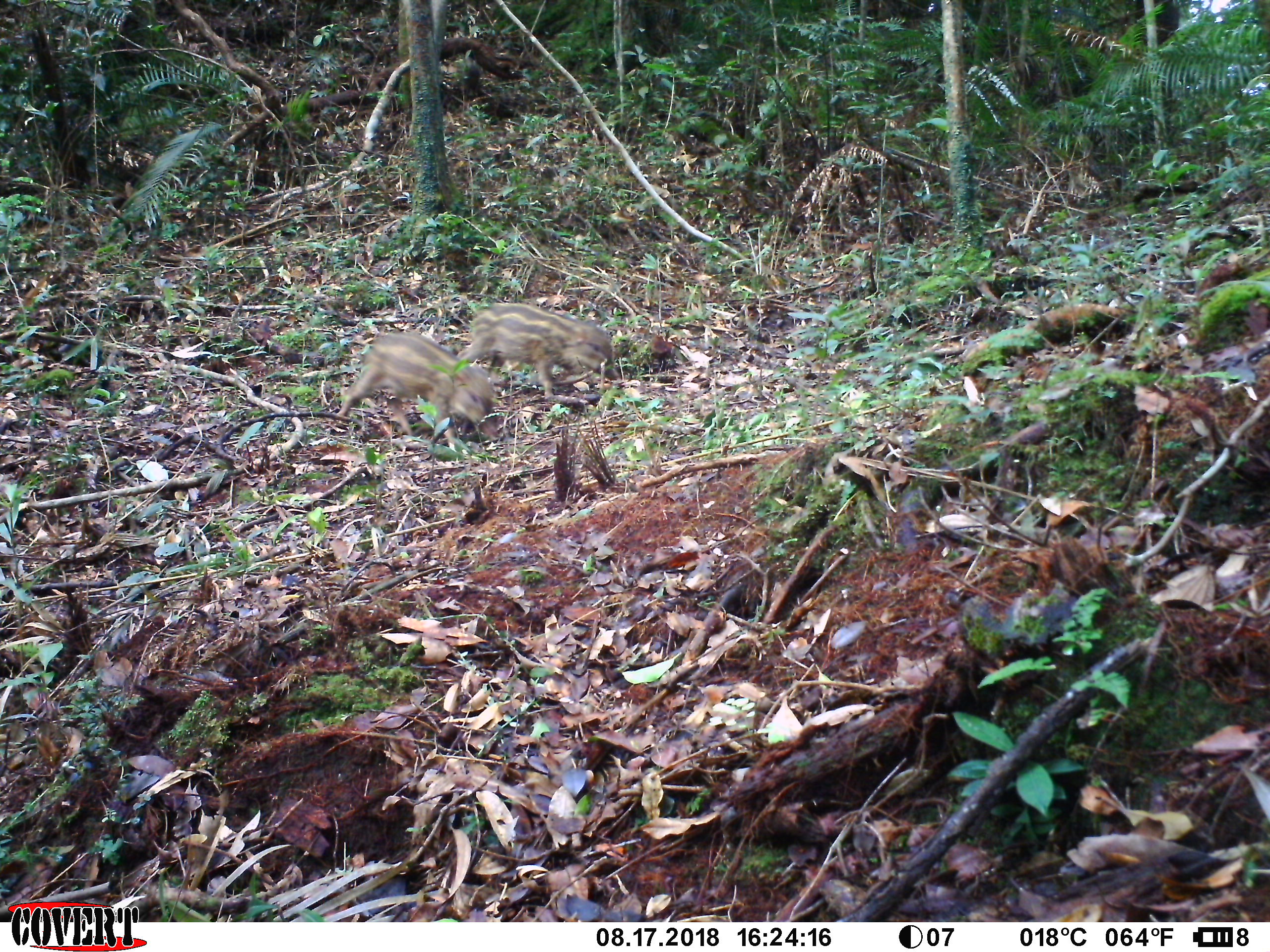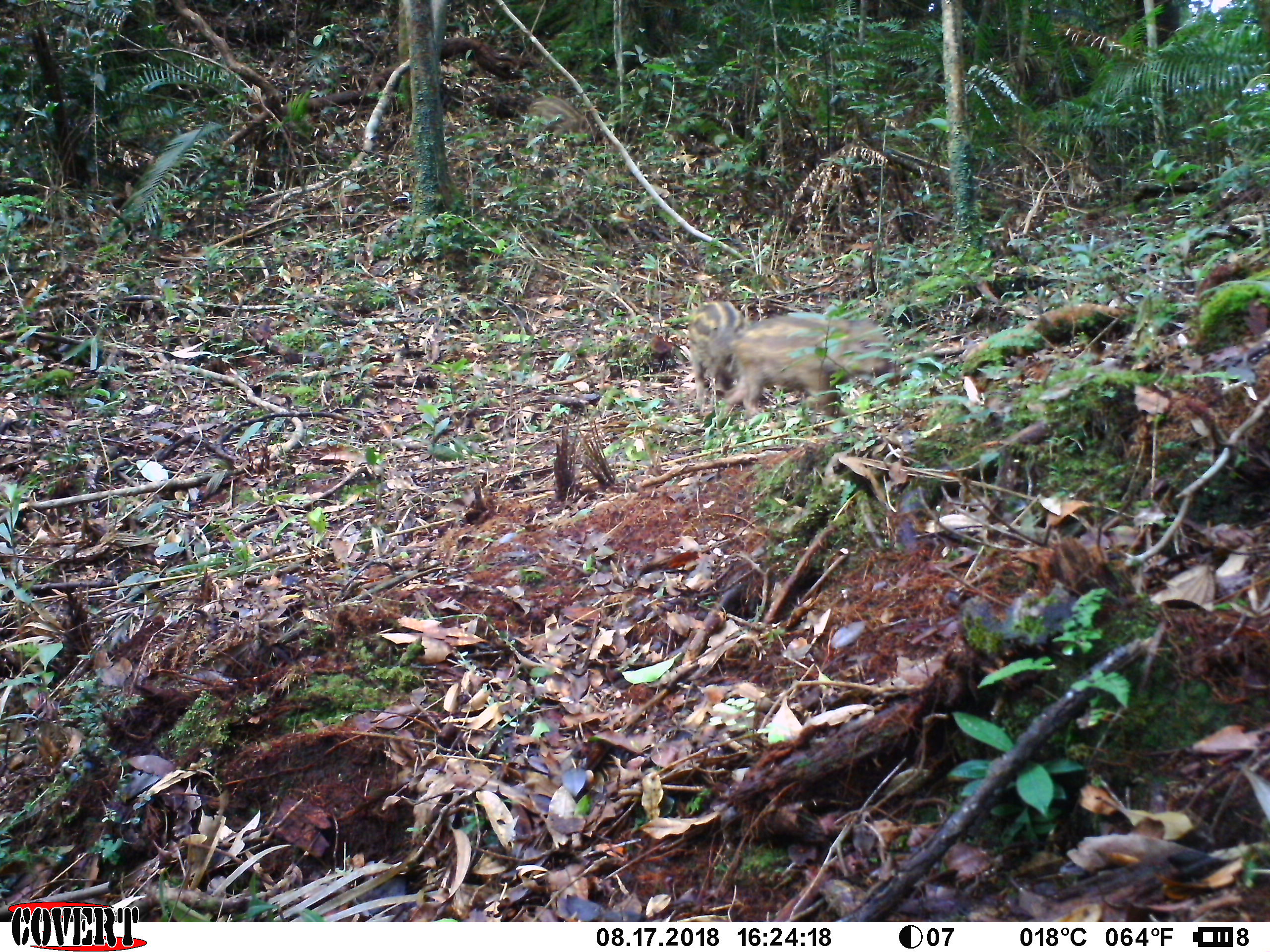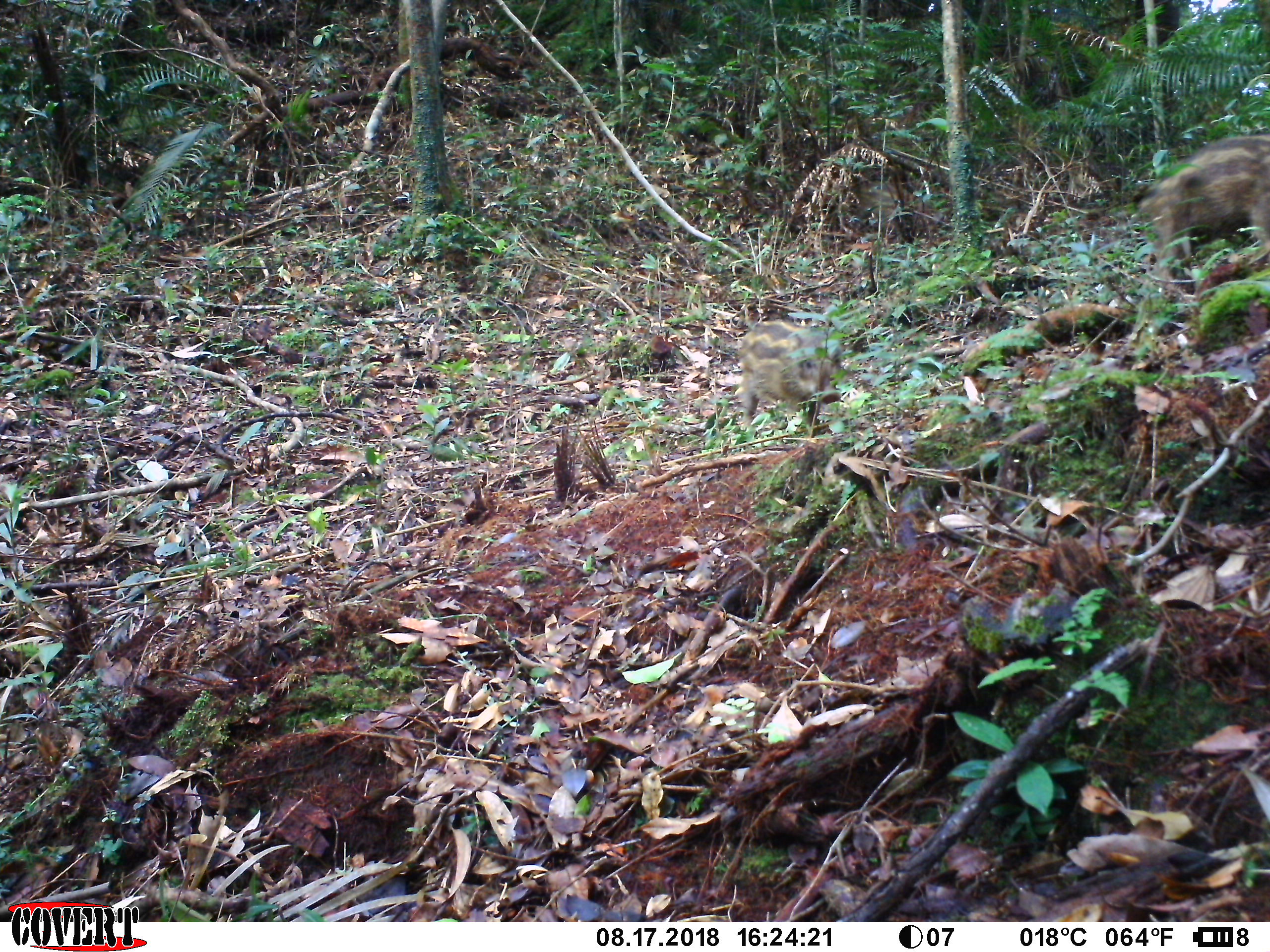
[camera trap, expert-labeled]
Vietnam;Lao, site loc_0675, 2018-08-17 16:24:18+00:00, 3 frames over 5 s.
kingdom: Animalia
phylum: Chordata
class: Mammalia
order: Artiodactyla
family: Suidae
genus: Sus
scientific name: Sus scrofa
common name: eurasian wild pig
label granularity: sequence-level